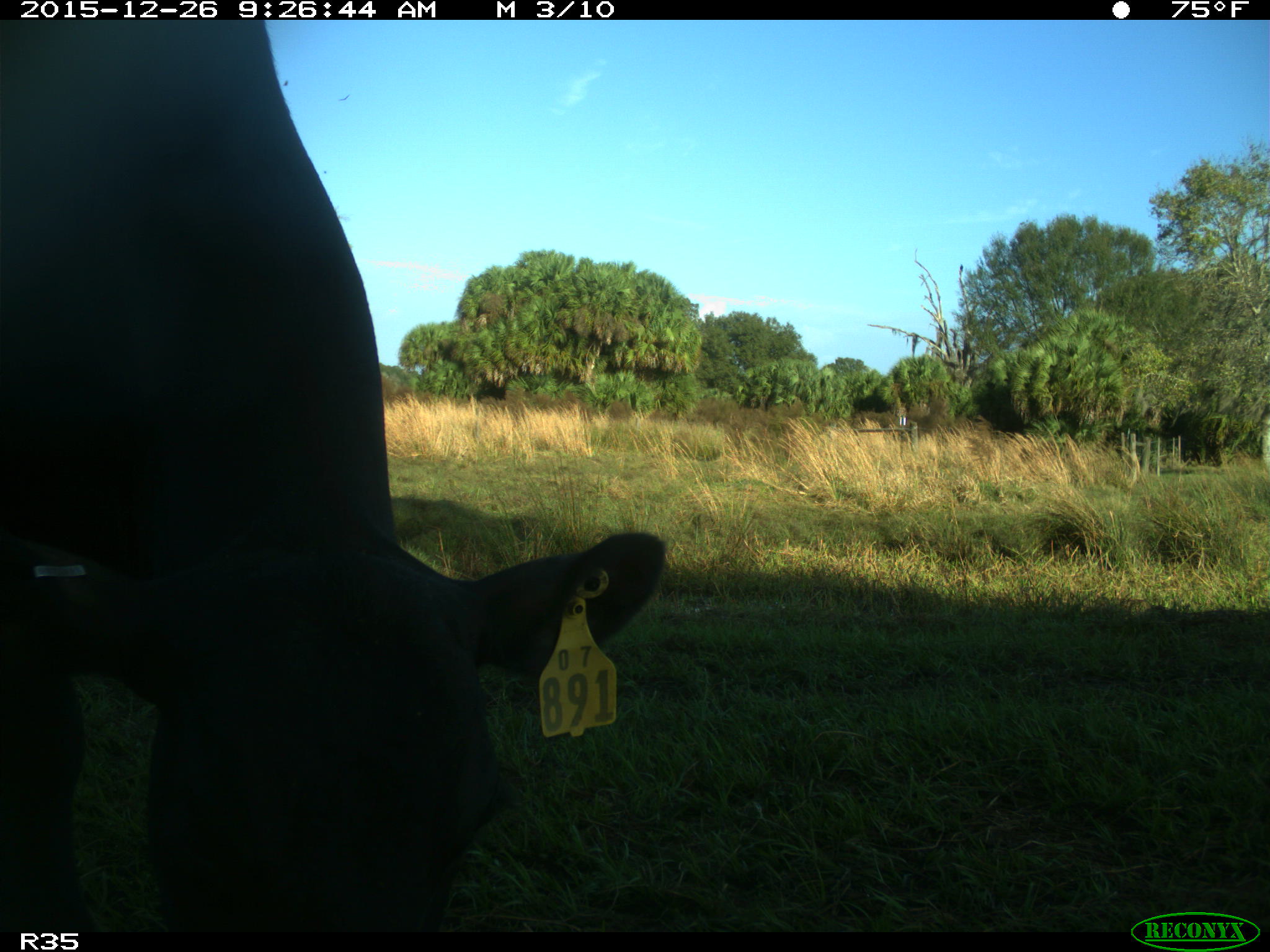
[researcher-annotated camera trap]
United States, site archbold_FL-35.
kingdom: Animalia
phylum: Chordata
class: Mammalia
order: Artiodactyla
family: Bovidae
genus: Bos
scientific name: Bos taurus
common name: domestic cow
Bos taurus (domestic cow).